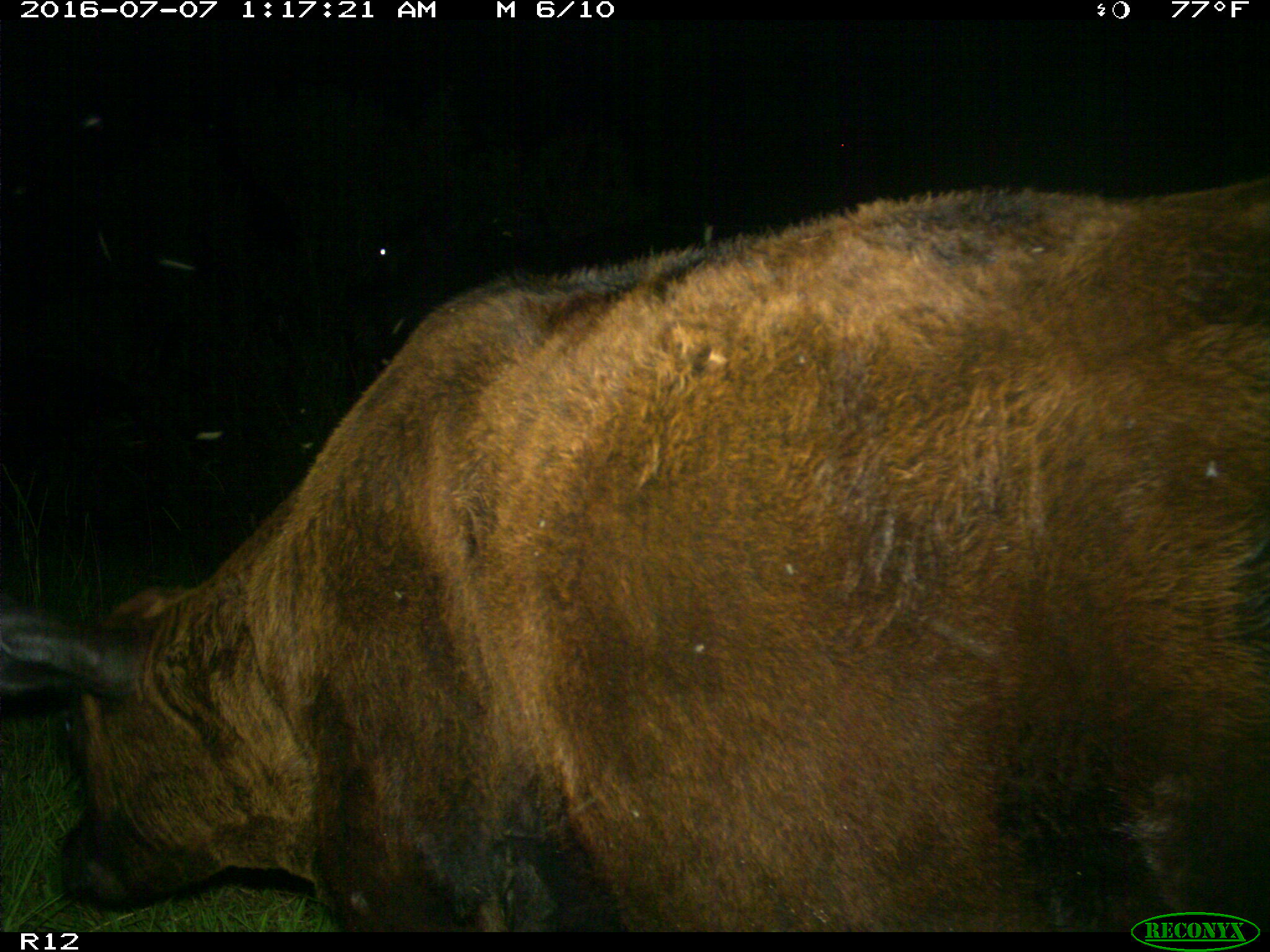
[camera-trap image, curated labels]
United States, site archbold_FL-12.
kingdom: Animalia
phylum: Chordata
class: Mammalia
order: Artiodactyla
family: Bovidae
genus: Bos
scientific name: Bos taurus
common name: domestic cow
Bos taurus (domestic cow).